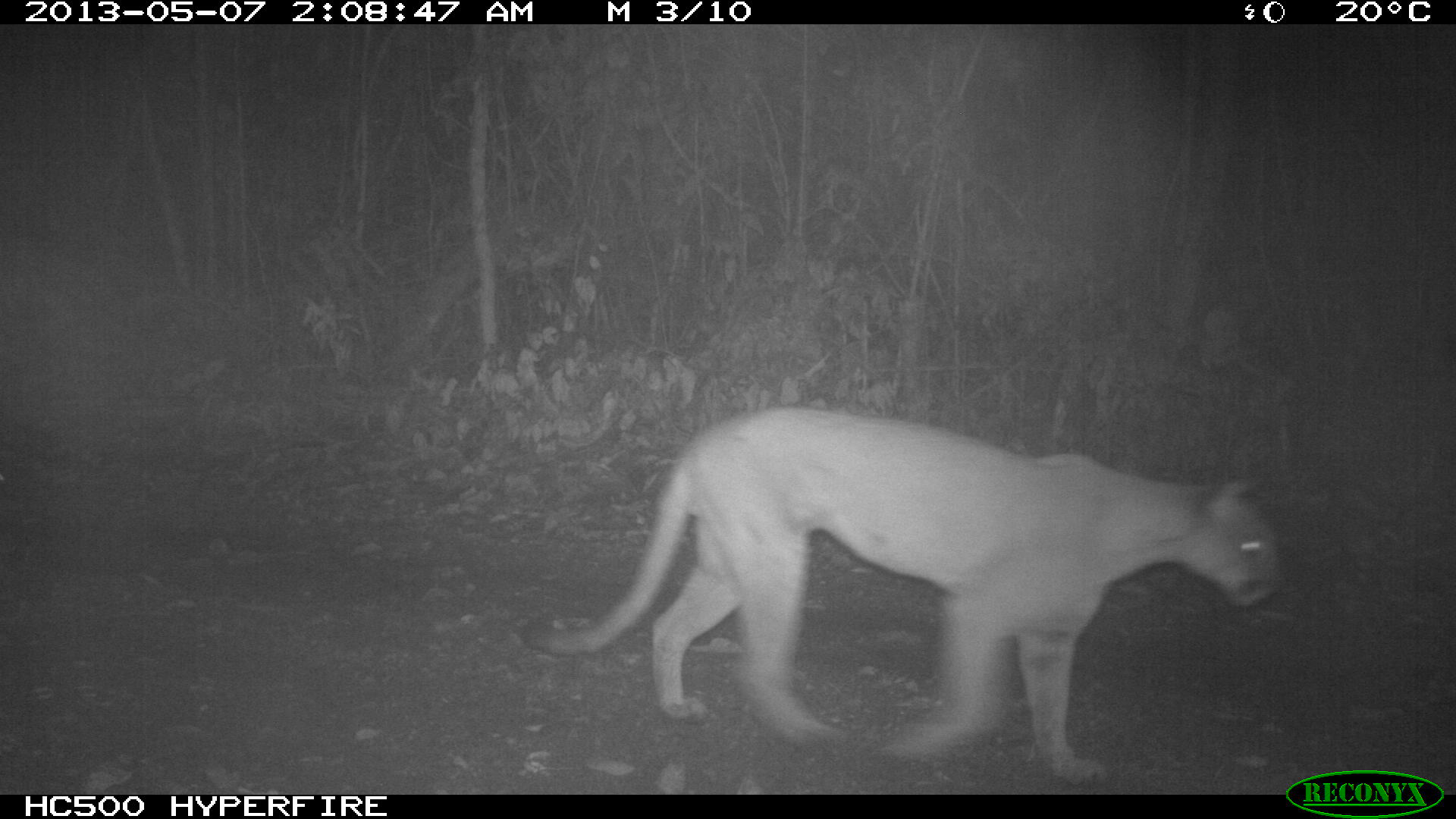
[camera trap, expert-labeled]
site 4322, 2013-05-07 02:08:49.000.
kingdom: Animalia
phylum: Chordata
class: Mammalia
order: Carnivora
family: Felidae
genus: Puma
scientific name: Puma concolor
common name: mountain lion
Puma concolor (mountain lion), count 1.